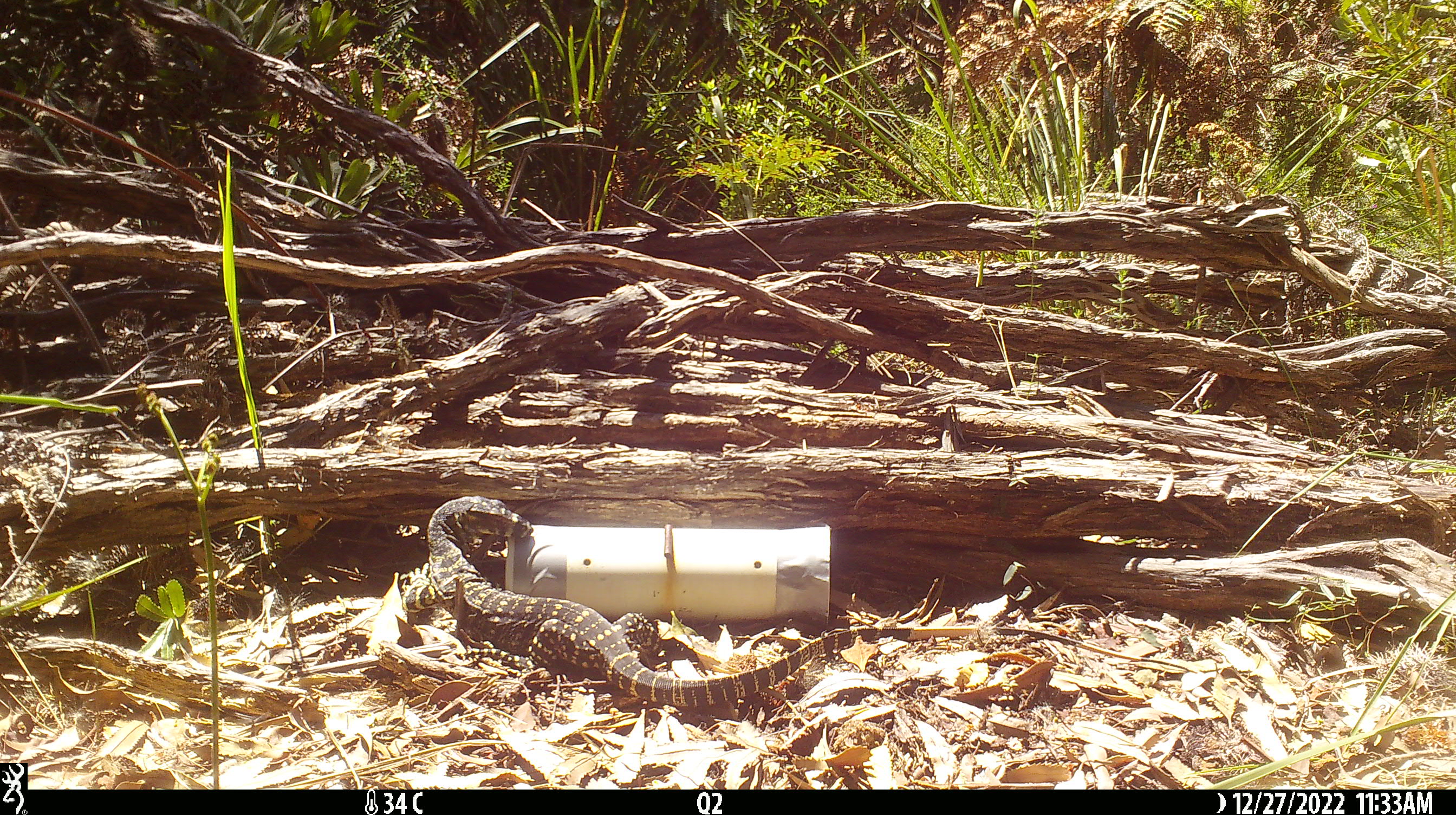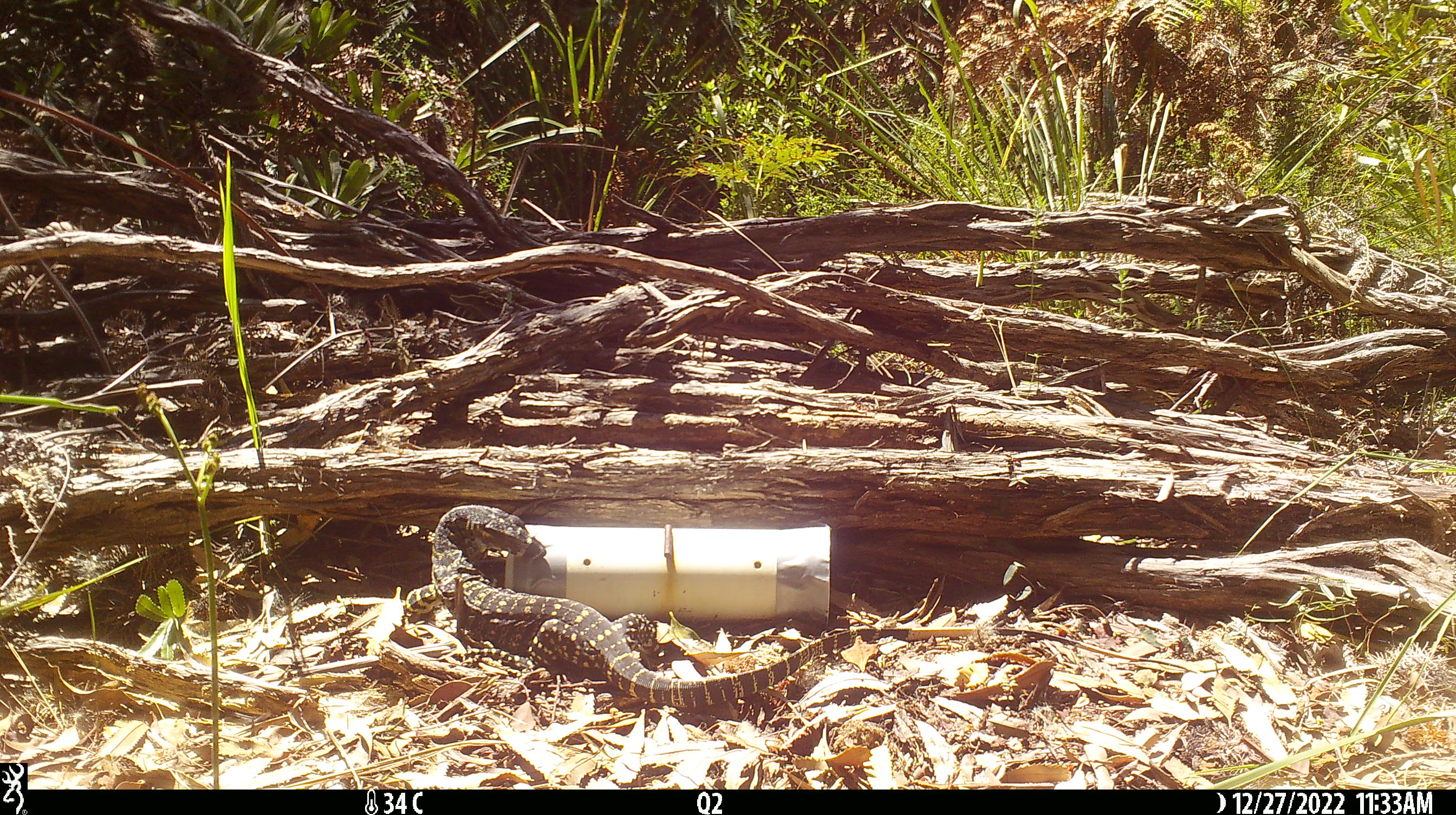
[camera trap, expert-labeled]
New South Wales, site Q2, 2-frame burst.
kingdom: Animalia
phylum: Chordata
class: Reptilia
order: Squamata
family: Varanidae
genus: Varanus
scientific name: Varanus varius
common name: lace monitor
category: goanna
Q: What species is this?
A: Goanna (lace monitor) (Varanus varius).